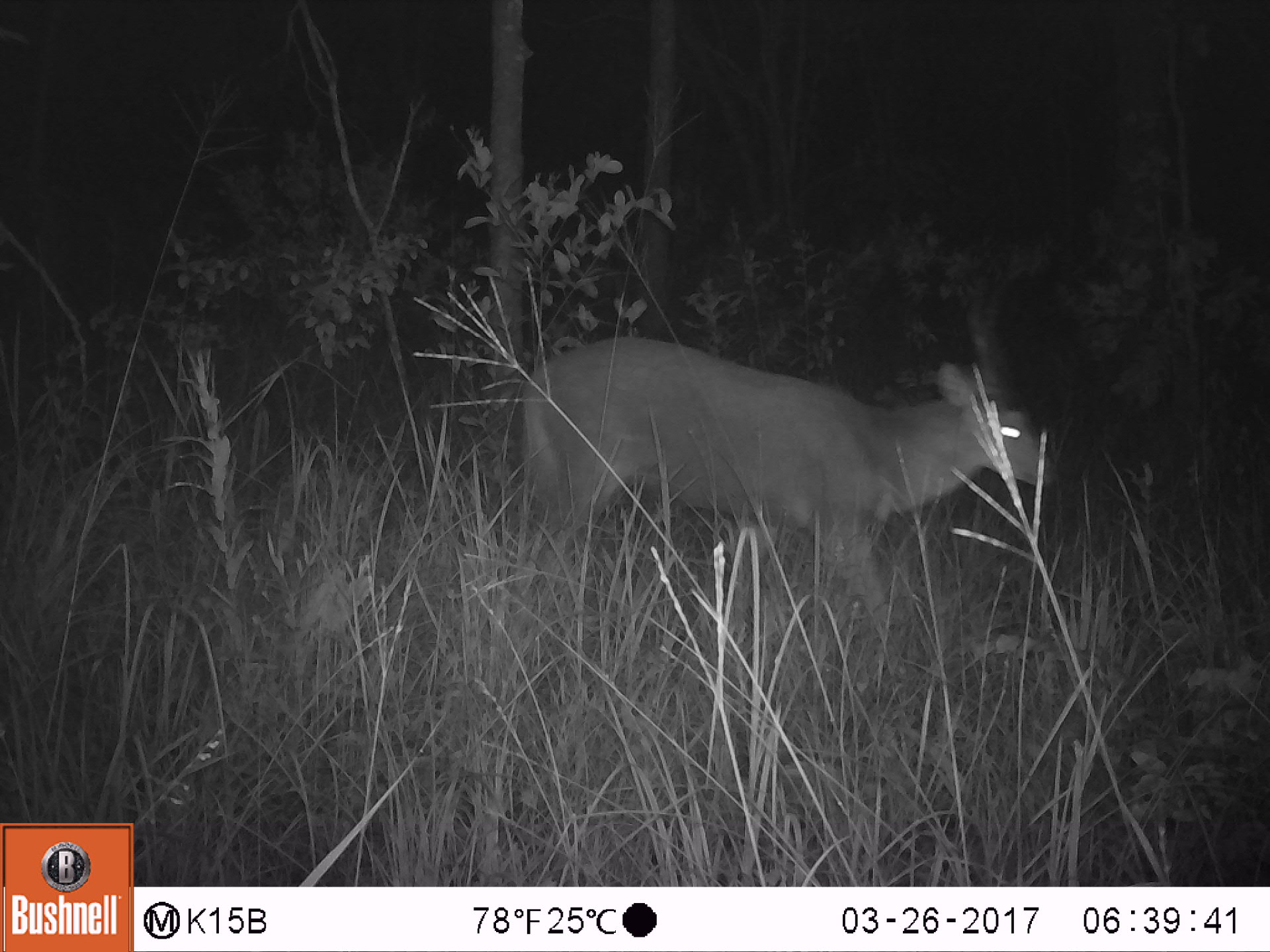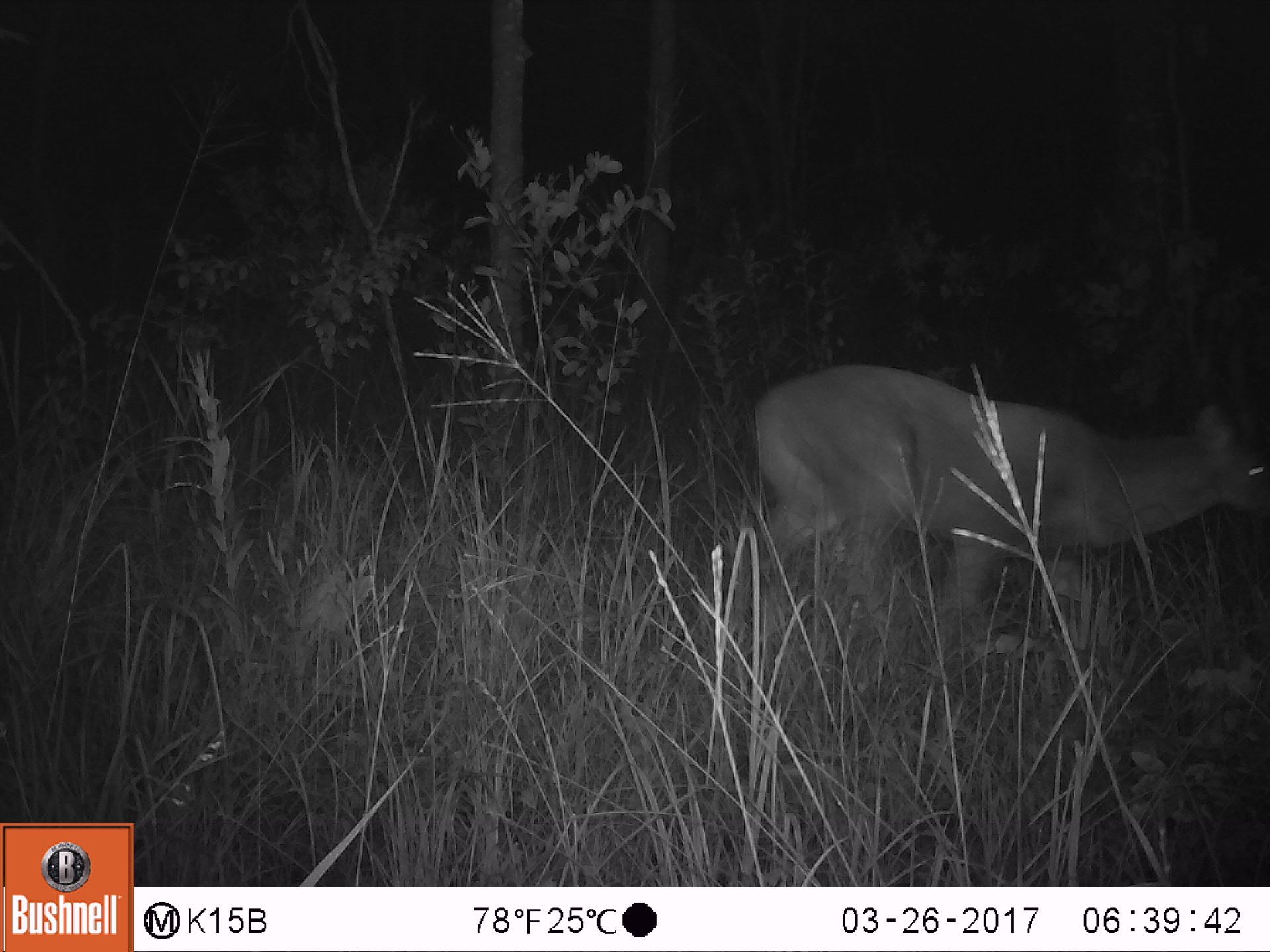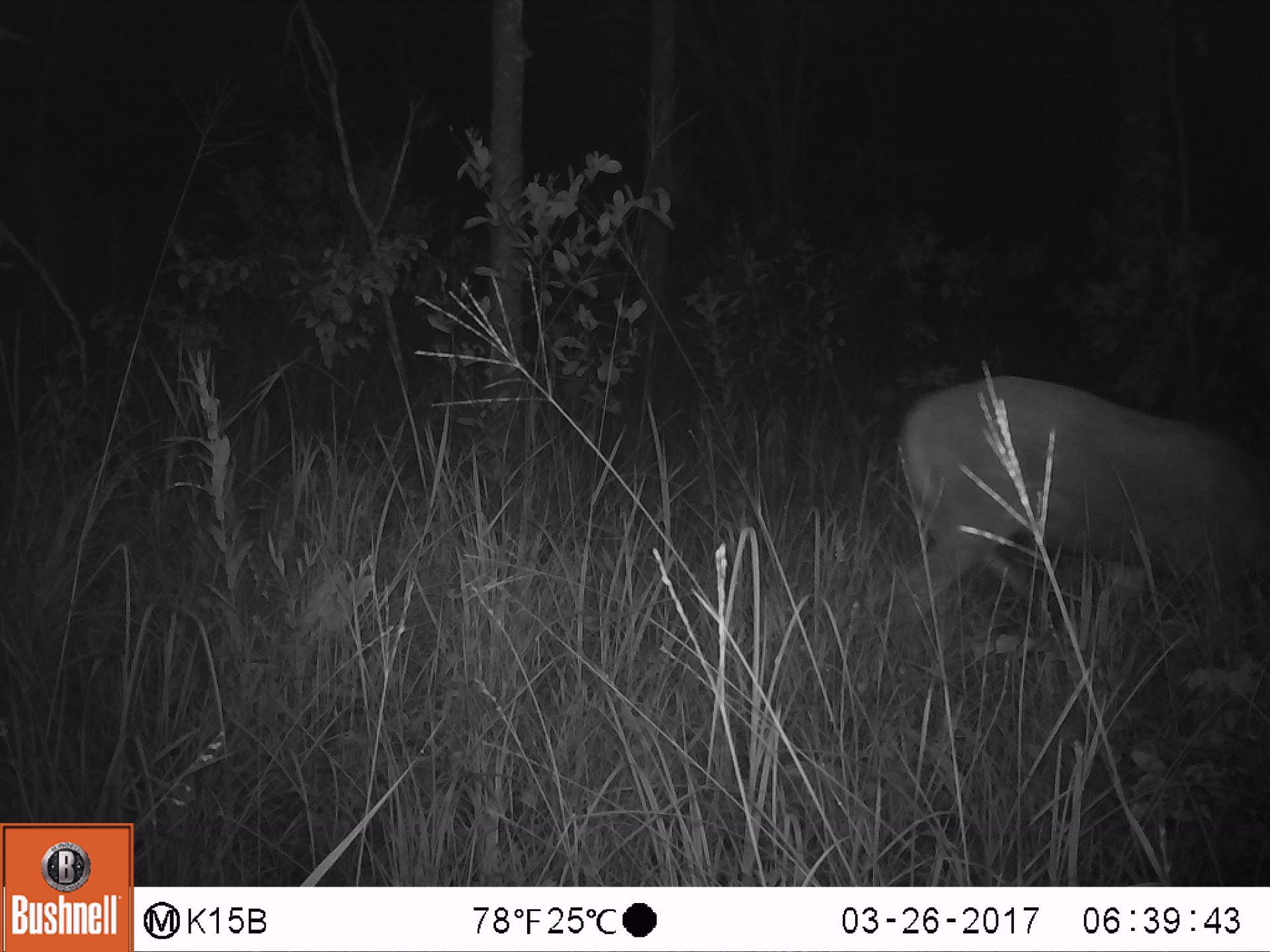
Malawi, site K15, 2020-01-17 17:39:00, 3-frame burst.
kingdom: Animalia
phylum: Chordata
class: Mammalia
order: Artiodactyla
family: Bovidae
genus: Tragelaphus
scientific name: Tragelaphus sylvaticus sylvaticus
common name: cape bushbuck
Cape bushbuck (Tragelaphus sylvaticus sylvaticus), count 1.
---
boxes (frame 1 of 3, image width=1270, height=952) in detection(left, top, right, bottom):
cape bushbuck: detection(521, 293, 1047, 654)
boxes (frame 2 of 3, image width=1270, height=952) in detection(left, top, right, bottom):
cape bushbuck: detection(744, 345, 1268, 646)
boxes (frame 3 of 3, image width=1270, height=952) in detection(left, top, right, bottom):
cape bushbuck: detection(877, 375, 1265, 646)